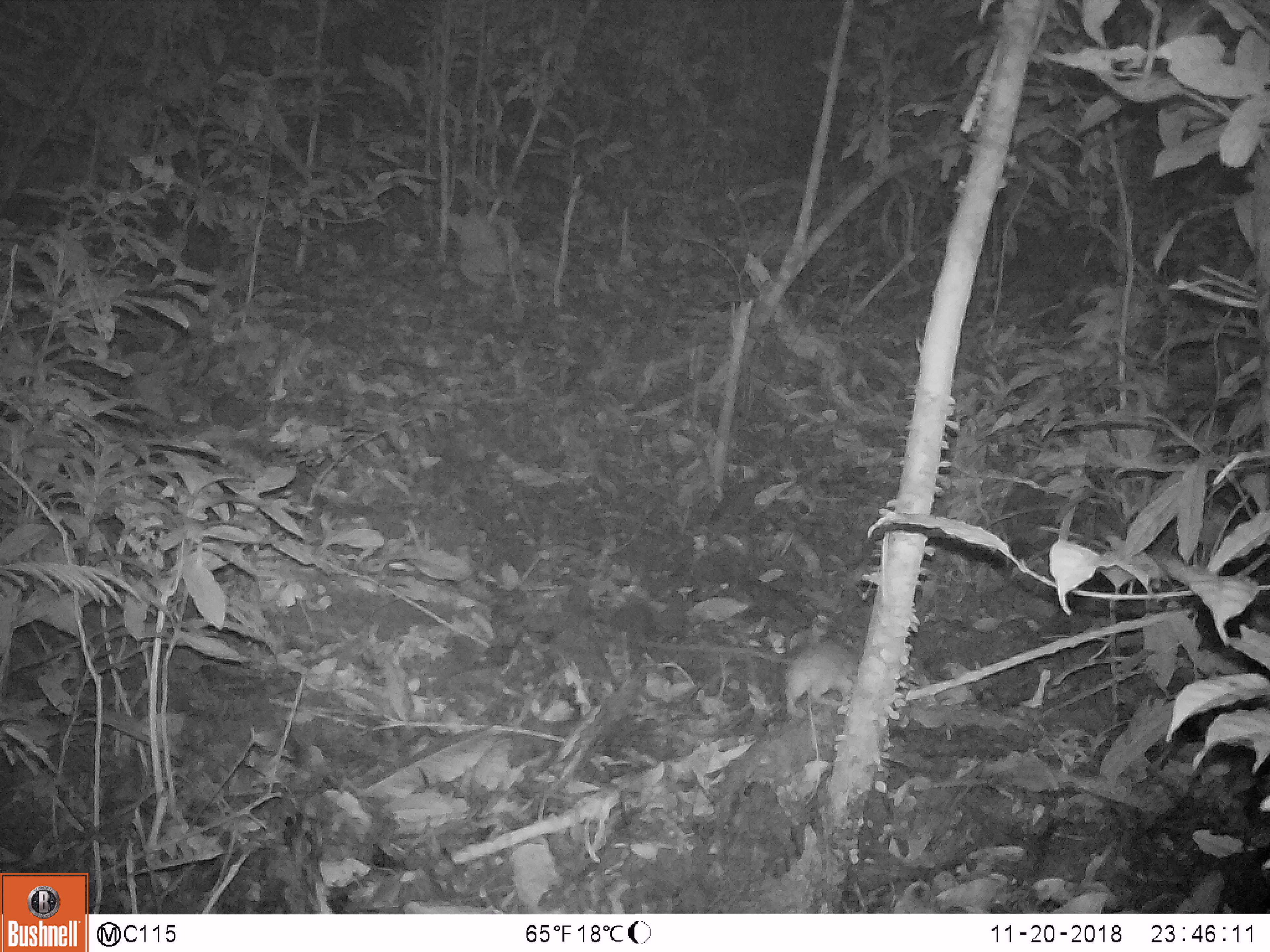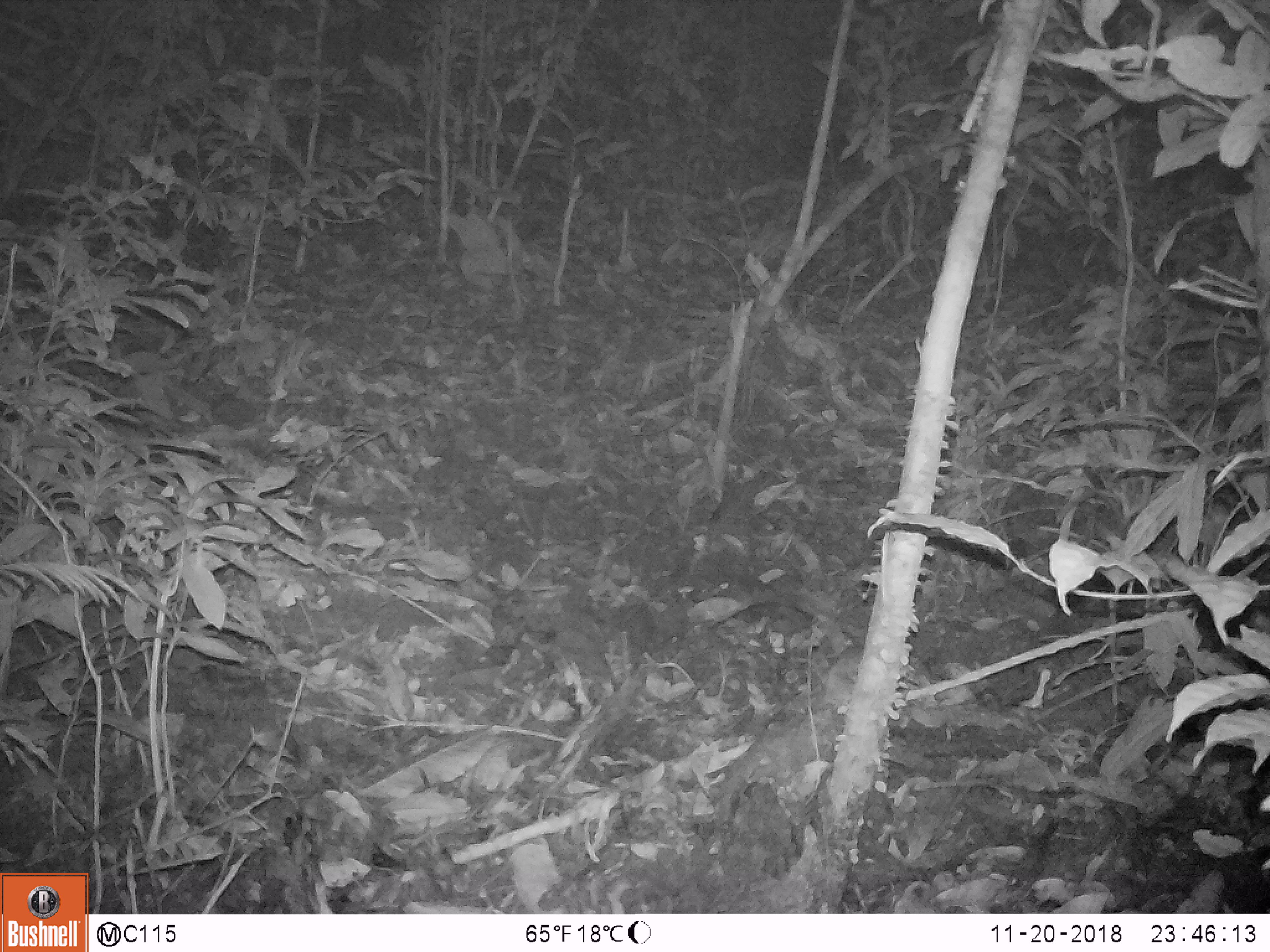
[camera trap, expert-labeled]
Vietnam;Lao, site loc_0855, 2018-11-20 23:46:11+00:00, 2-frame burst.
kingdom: Animalia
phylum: Chordata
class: Mammalia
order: Rodentia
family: Muridae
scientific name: Muridae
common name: old-world mice and rats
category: unidentified murid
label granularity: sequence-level